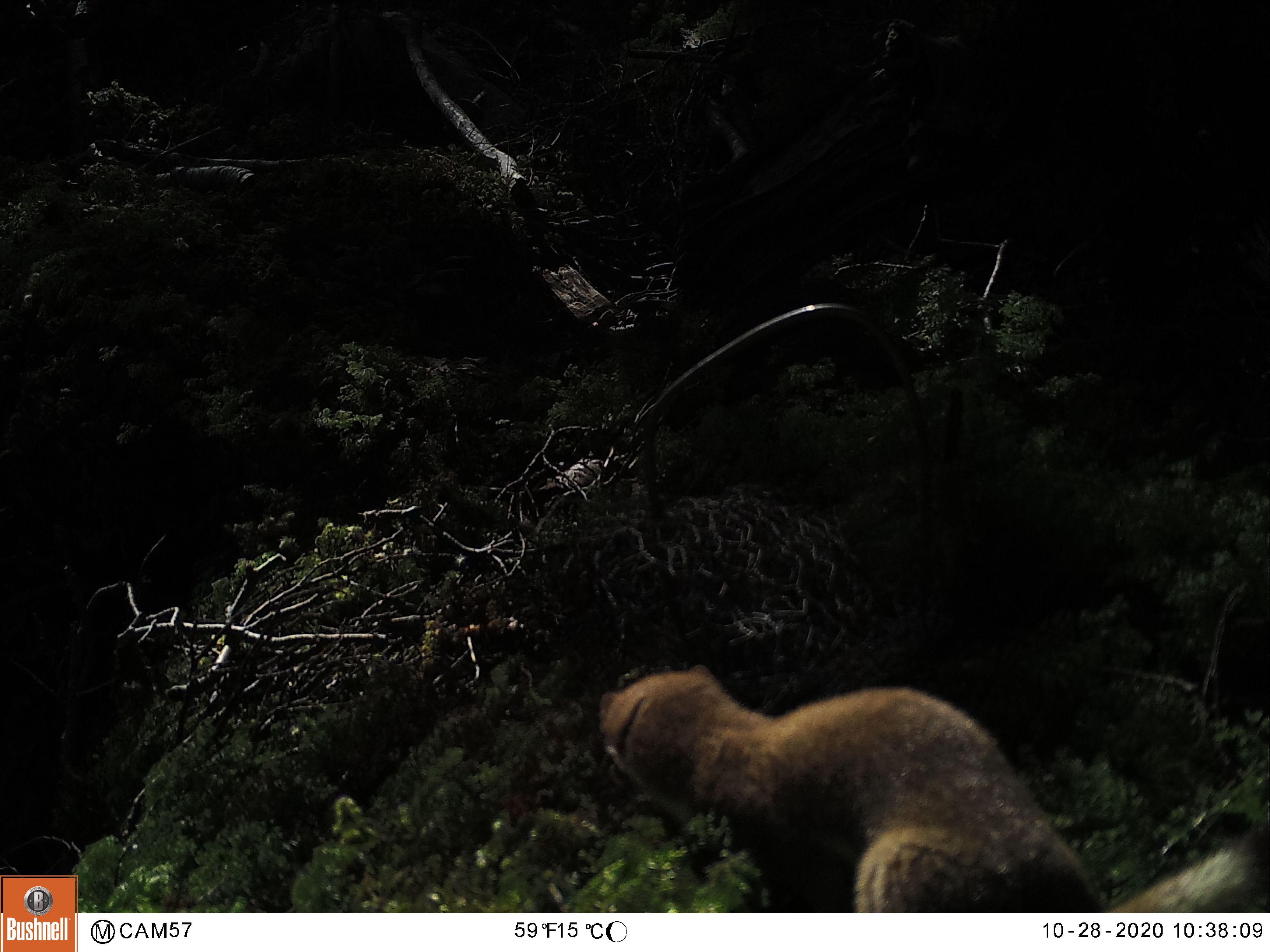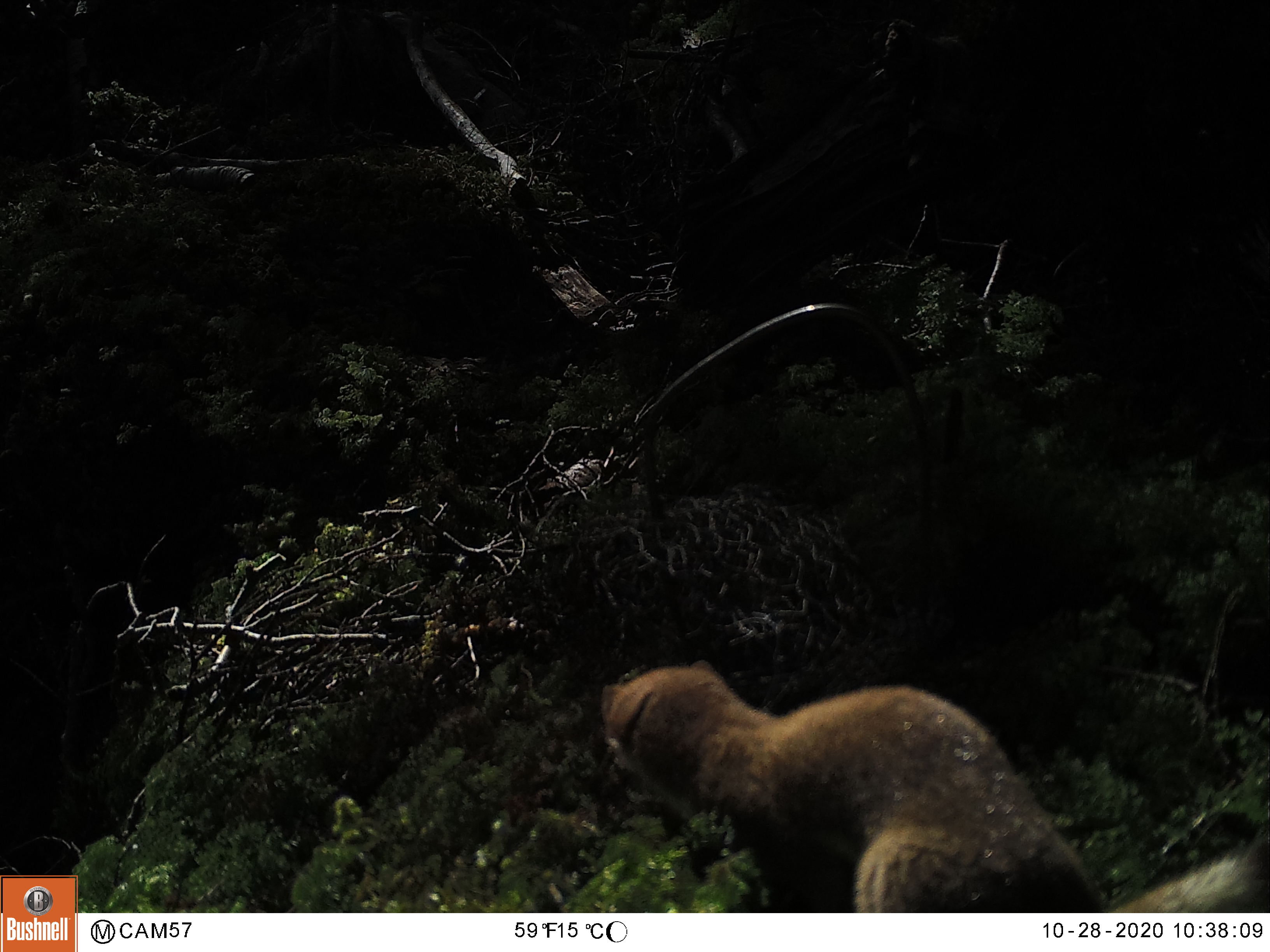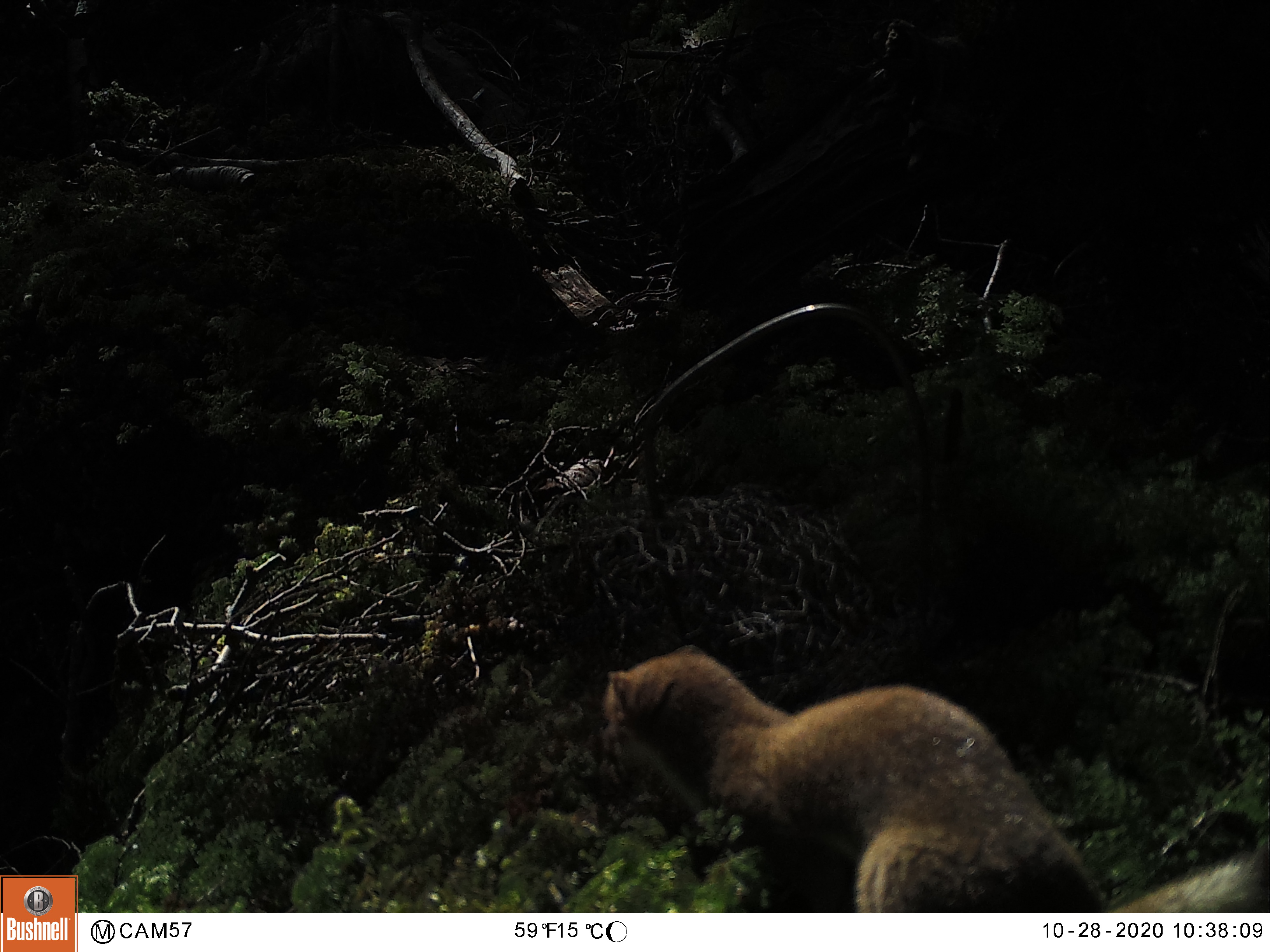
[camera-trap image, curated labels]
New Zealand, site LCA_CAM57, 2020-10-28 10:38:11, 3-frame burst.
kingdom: Animalia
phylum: Chordata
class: Mammalia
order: Carnivora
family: Mustelidae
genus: Mustela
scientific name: Mustela erminea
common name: stoat